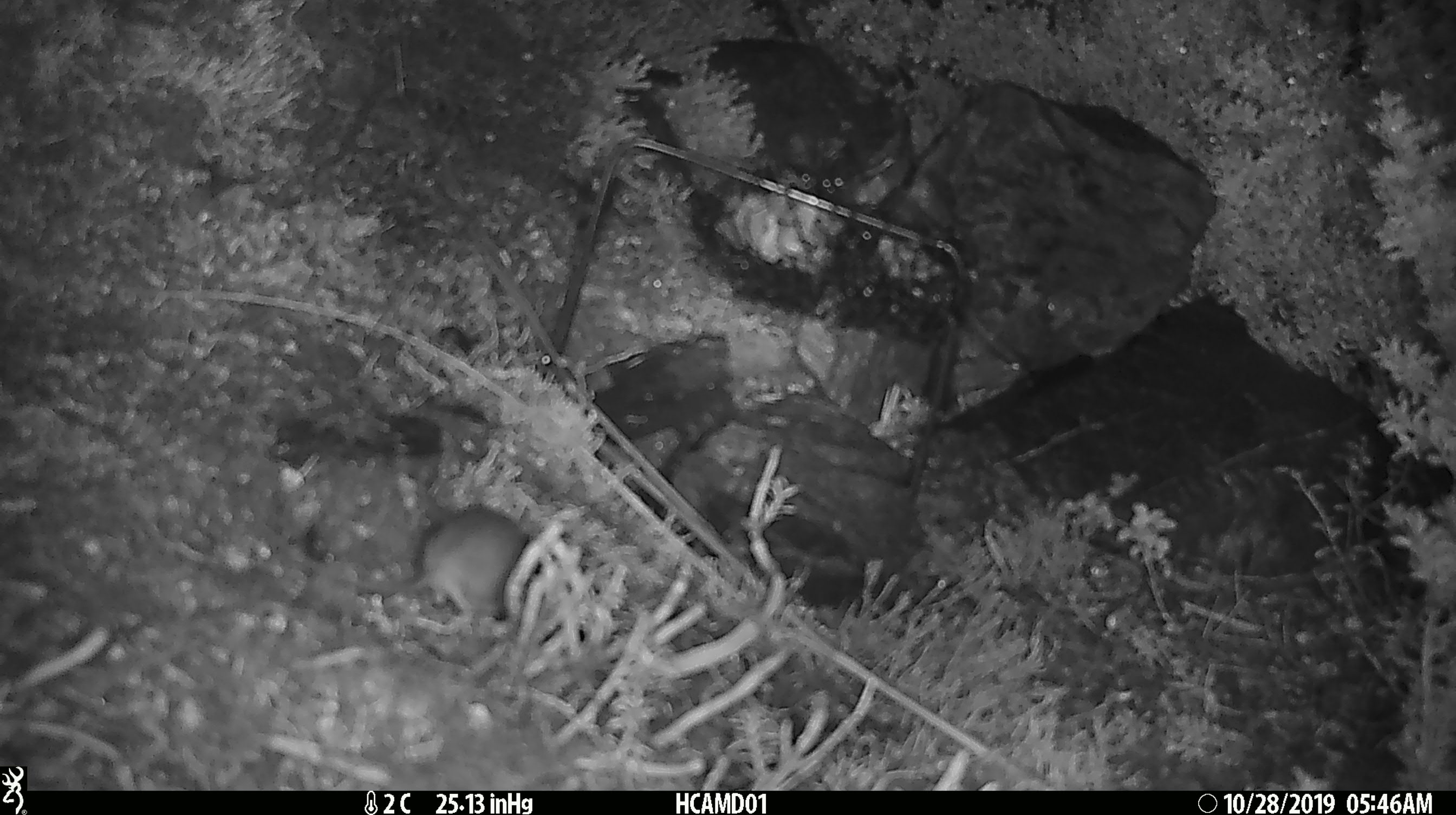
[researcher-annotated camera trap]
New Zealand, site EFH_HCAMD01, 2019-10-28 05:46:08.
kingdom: Animalia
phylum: Chordata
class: Mammalia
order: Rodentia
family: Muridae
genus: Mus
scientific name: Mus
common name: mouse